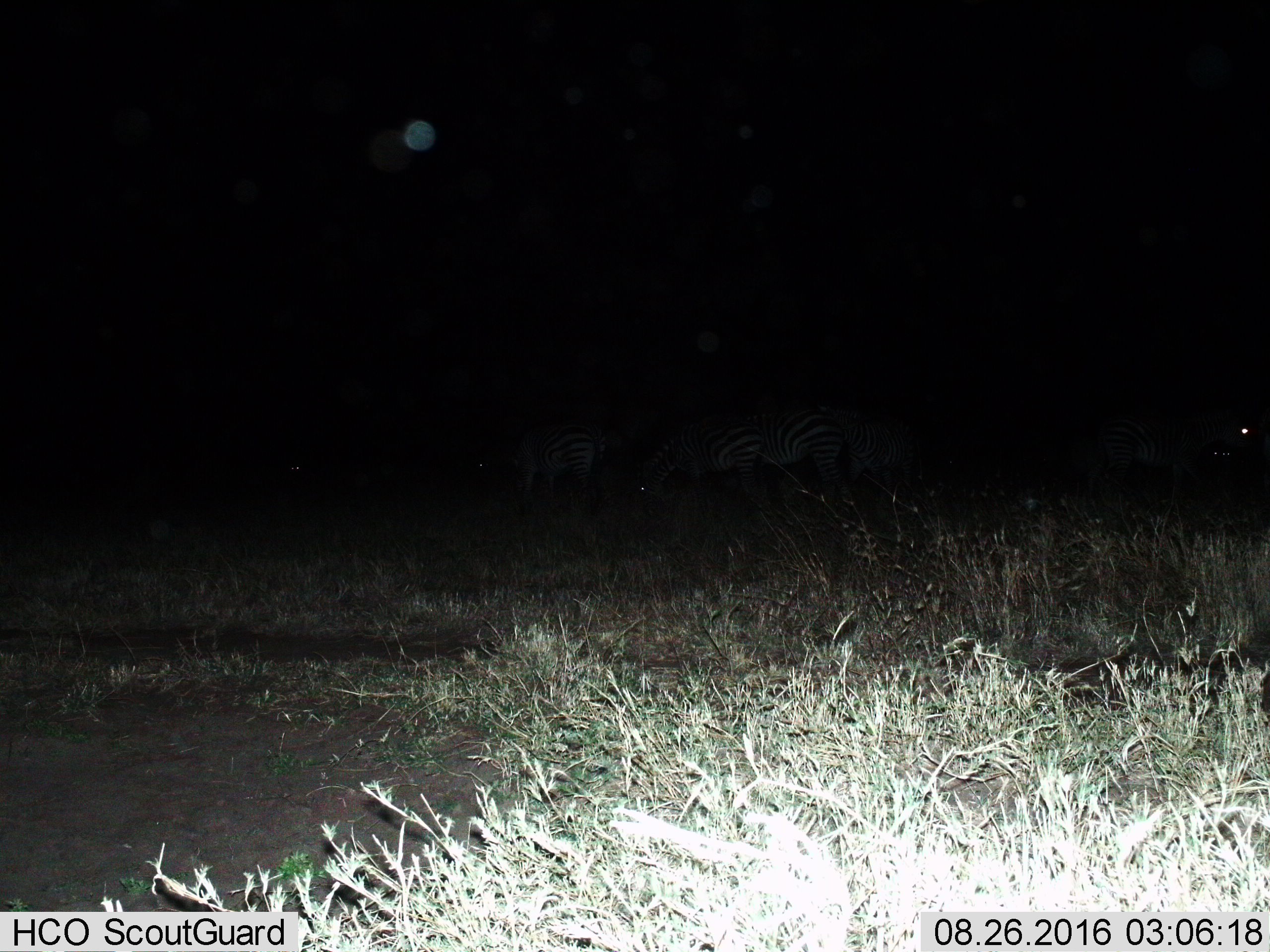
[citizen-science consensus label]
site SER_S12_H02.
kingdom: Animalia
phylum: Chordata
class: Mammalia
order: Perissodactyla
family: Equidae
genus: Equus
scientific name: Equus quagga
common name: plains zebra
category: zebraplains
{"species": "zebraplains (plains zebra) (Equus quagga)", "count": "6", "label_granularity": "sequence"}